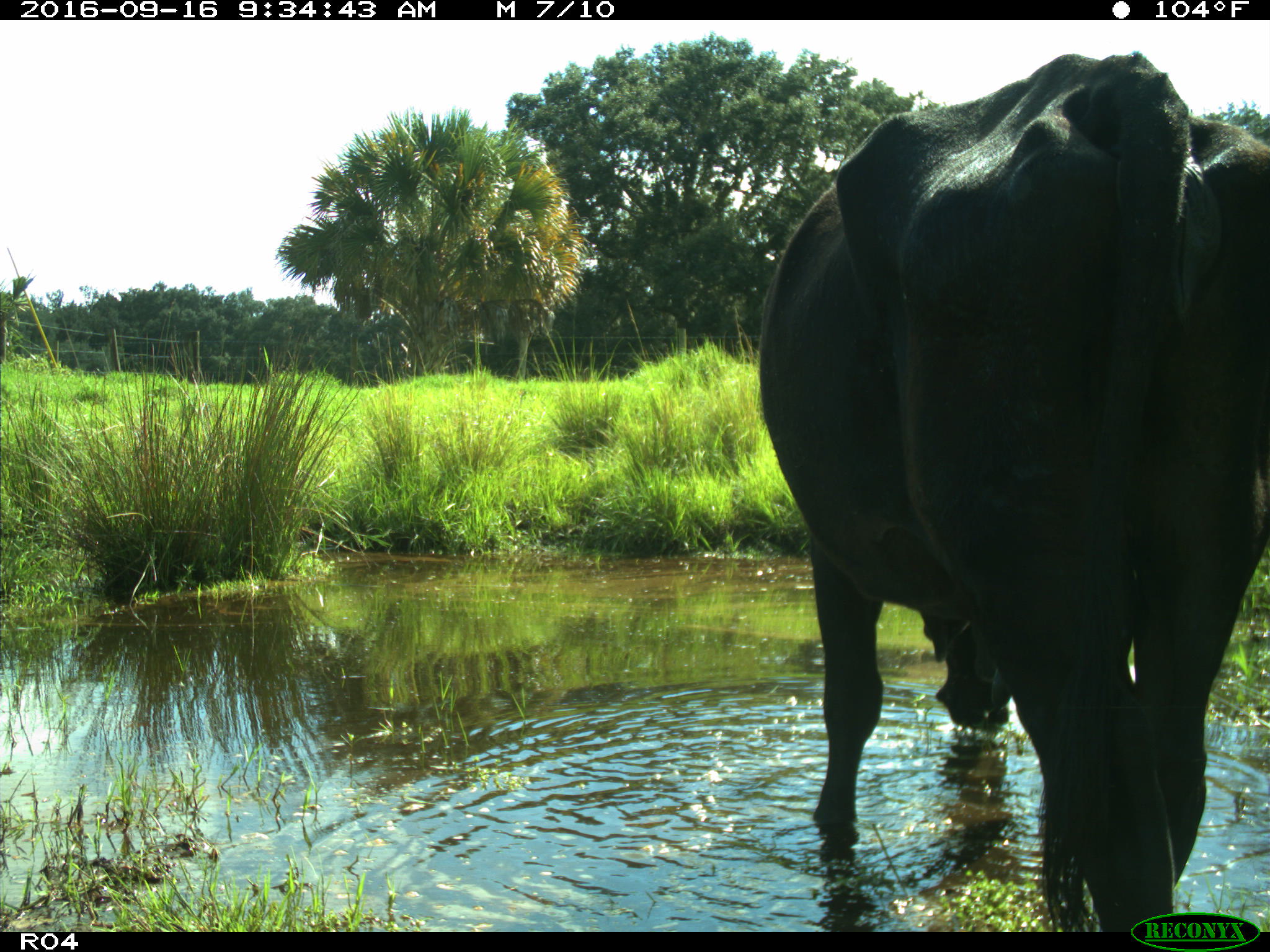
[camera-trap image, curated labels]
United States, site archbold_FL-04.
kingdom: Animalia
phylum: Chordata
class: Mammalia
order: Artiodactyla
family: Bovidae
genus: Bos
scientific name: Bos taurus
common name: domestic cow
Bos taurus (domestic cow).